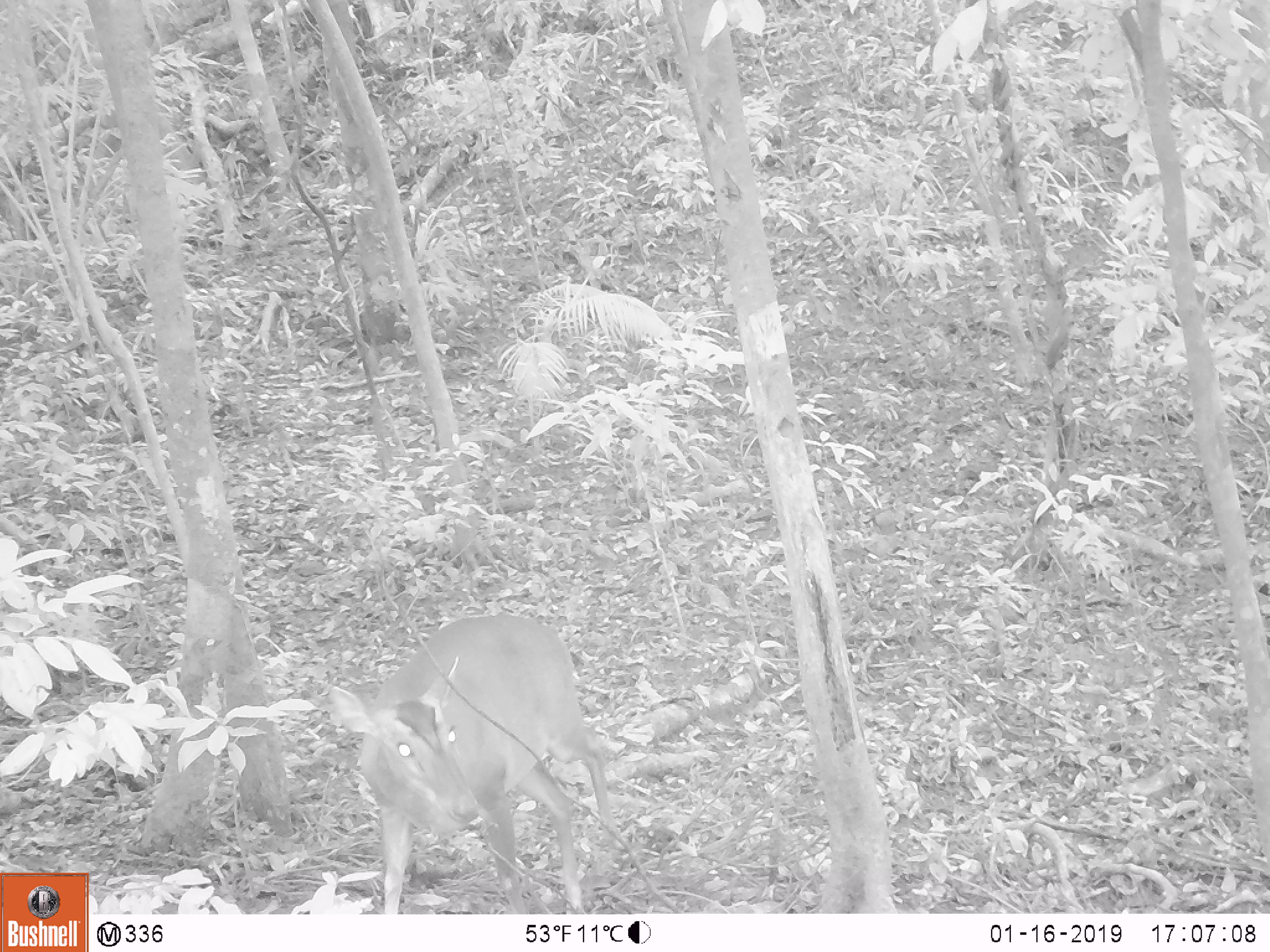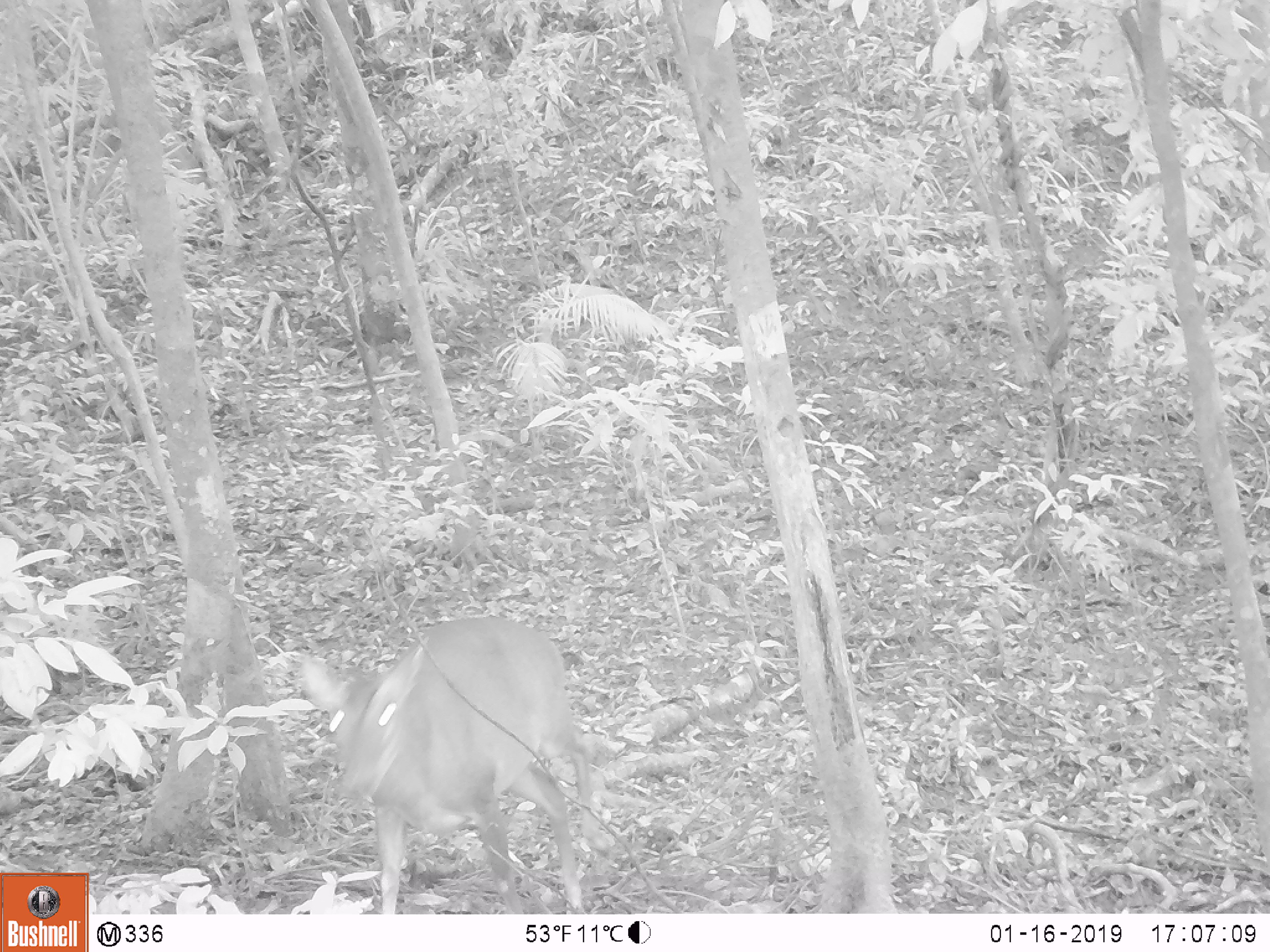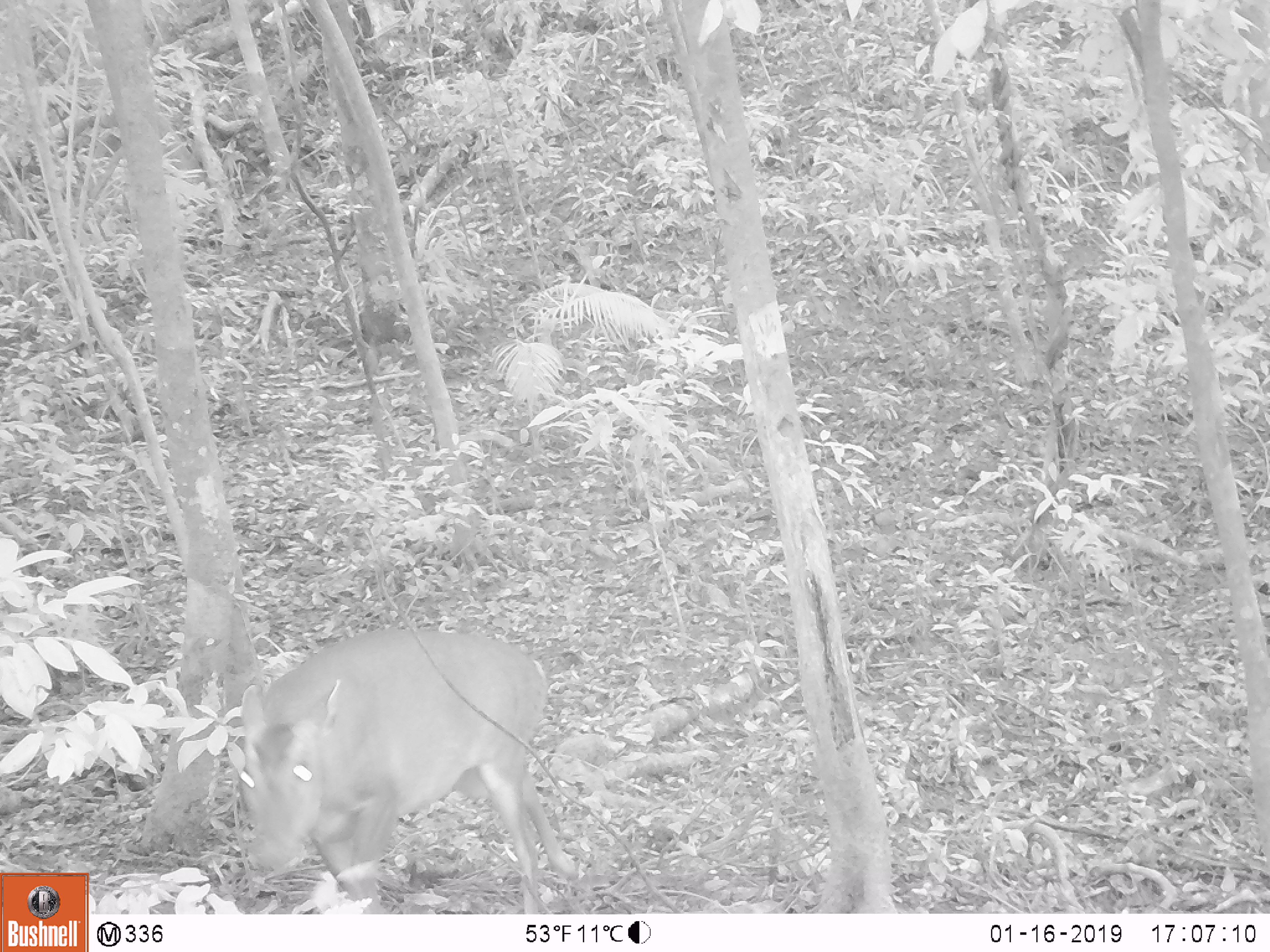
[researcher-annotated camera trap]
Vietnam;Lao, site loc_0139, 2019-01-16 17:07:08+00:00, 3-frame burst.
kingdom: Animalia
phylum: Chordata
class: Mammalia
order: Artiodactyla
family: Cervidae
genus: Muntiacus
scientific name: Muntiacus vuquangensis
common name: large-antlered muntjac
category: large antlered muntjac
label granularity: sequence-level